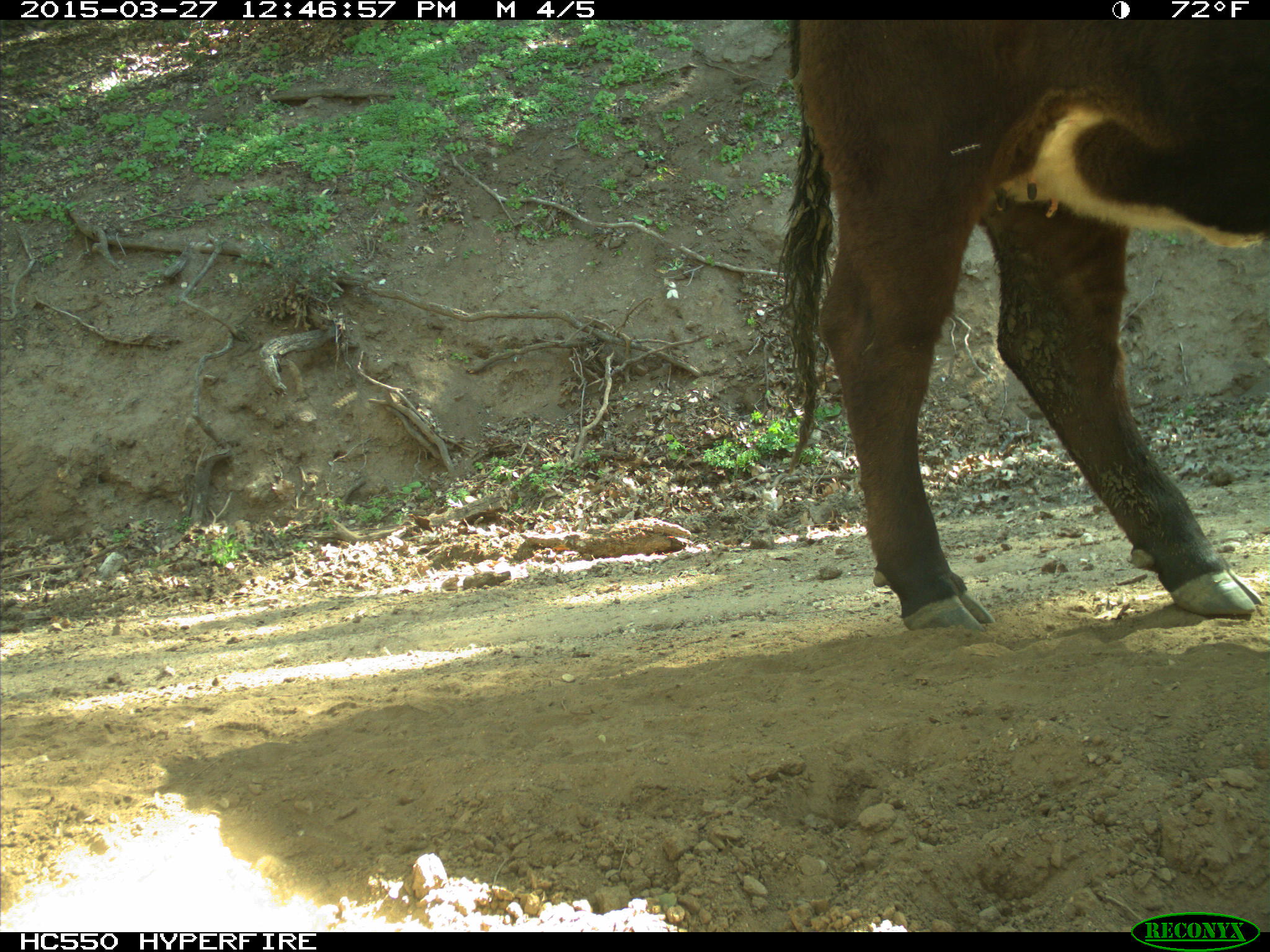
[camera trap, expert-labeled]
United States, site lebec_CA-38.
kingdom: Animalia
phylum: Chordata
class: Mammalia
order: Artiodactyla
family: Bovidae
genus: Bos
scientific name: Bos taurus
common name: domestic cow